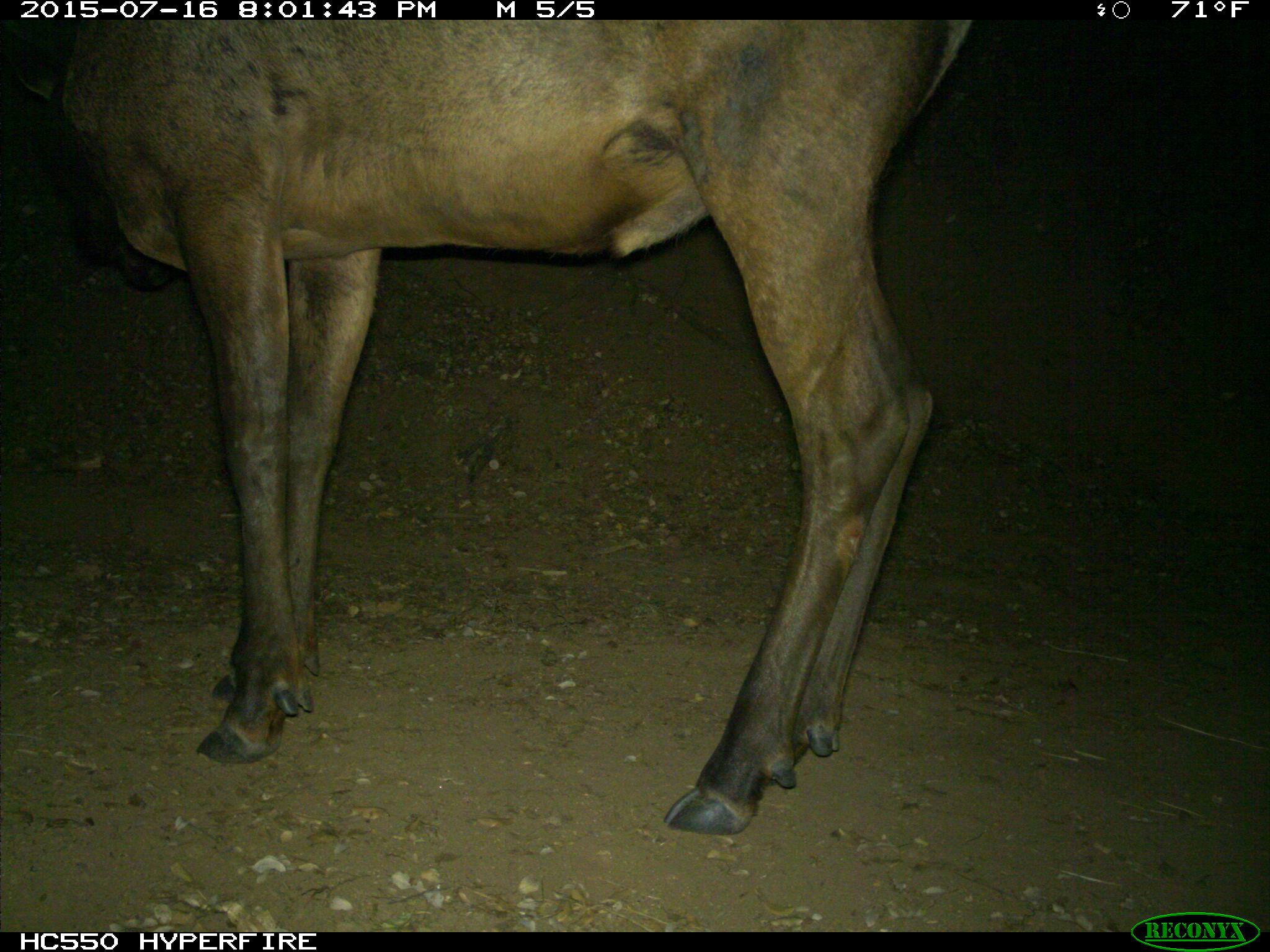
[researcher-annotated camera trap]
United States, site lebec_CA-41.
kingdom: Animalia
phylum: Chordata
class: Mammalia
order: Artiodactyla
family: Cervidae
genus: Cervus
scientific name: Cervus canadensis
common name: elk